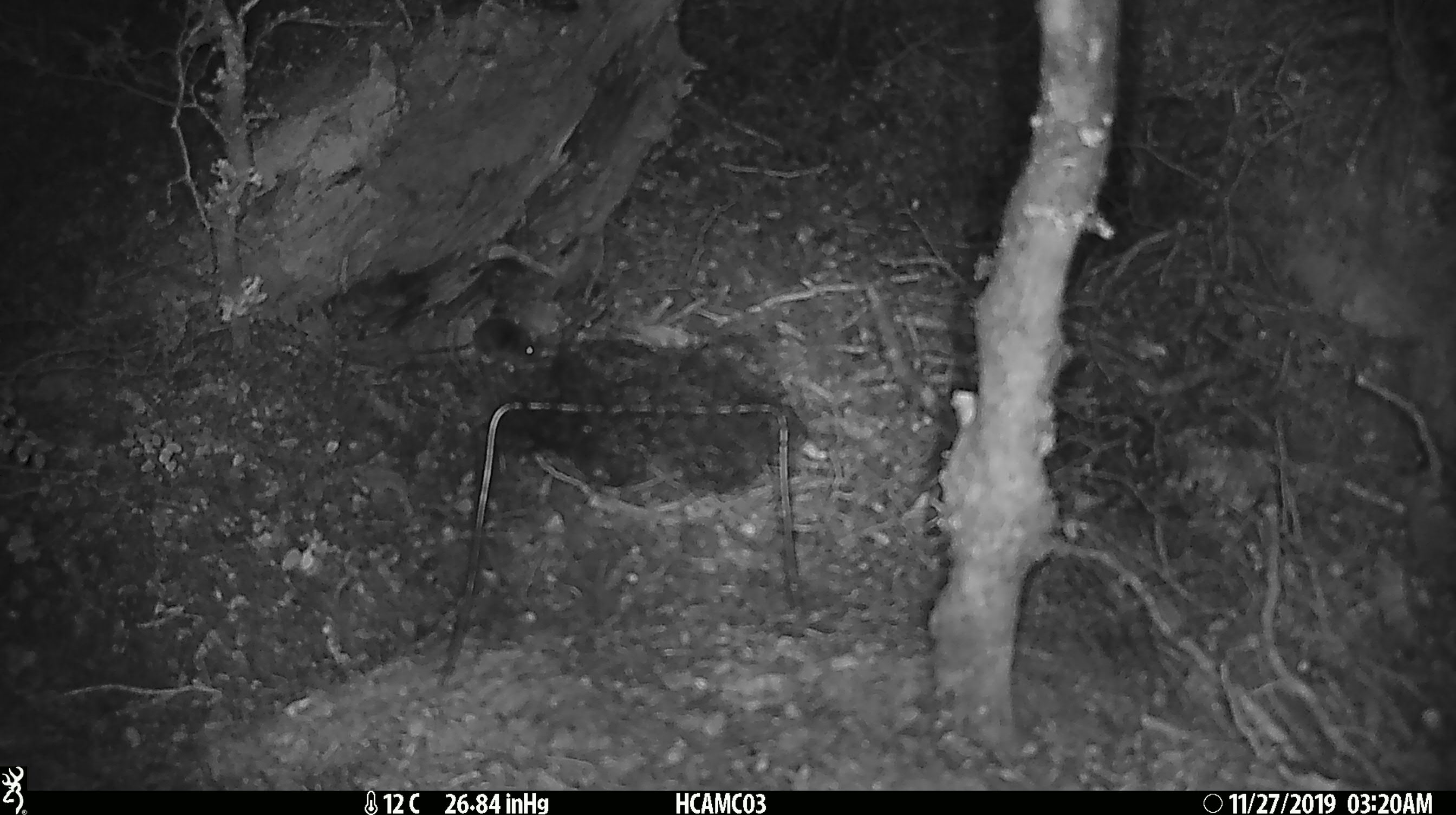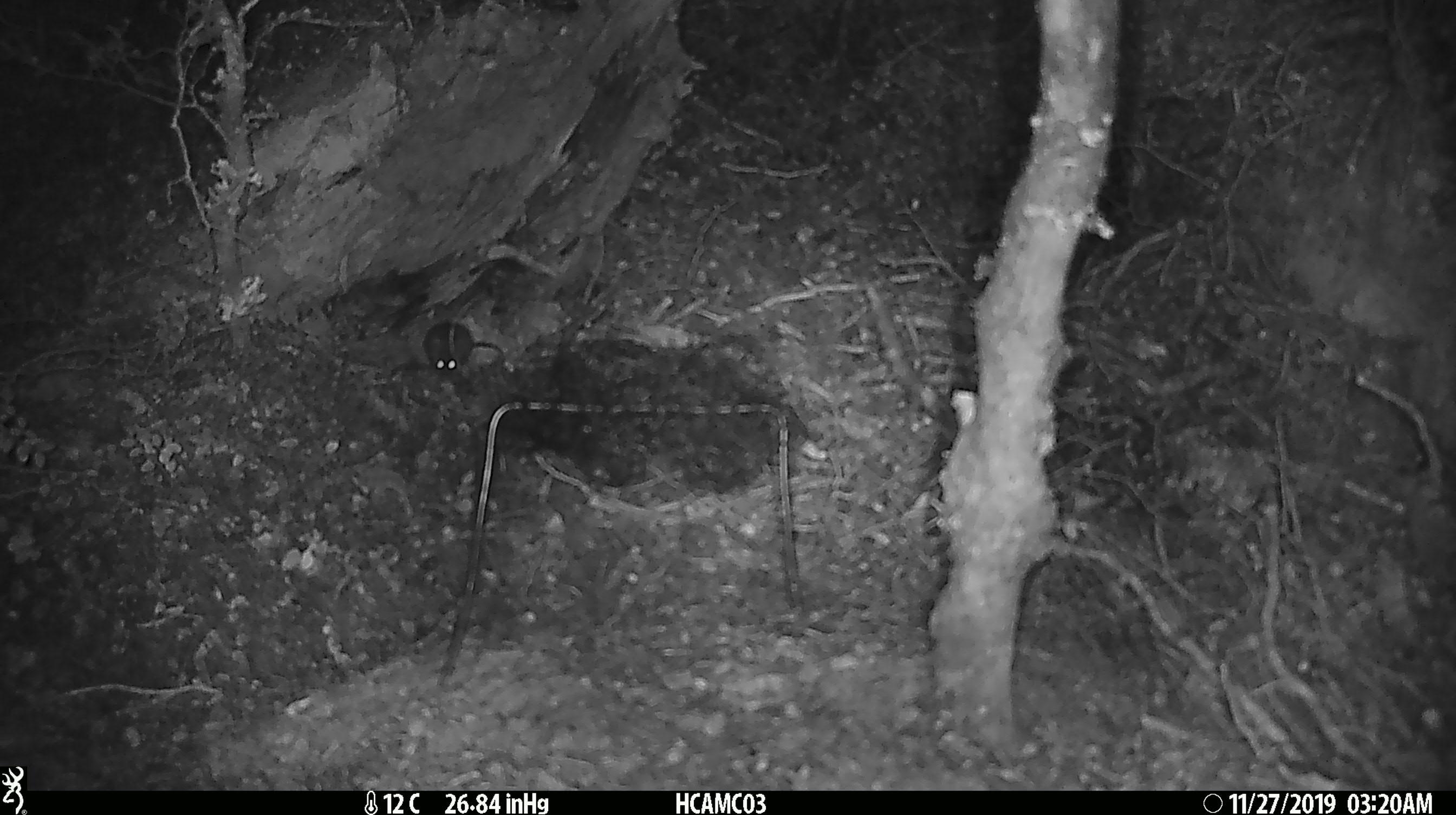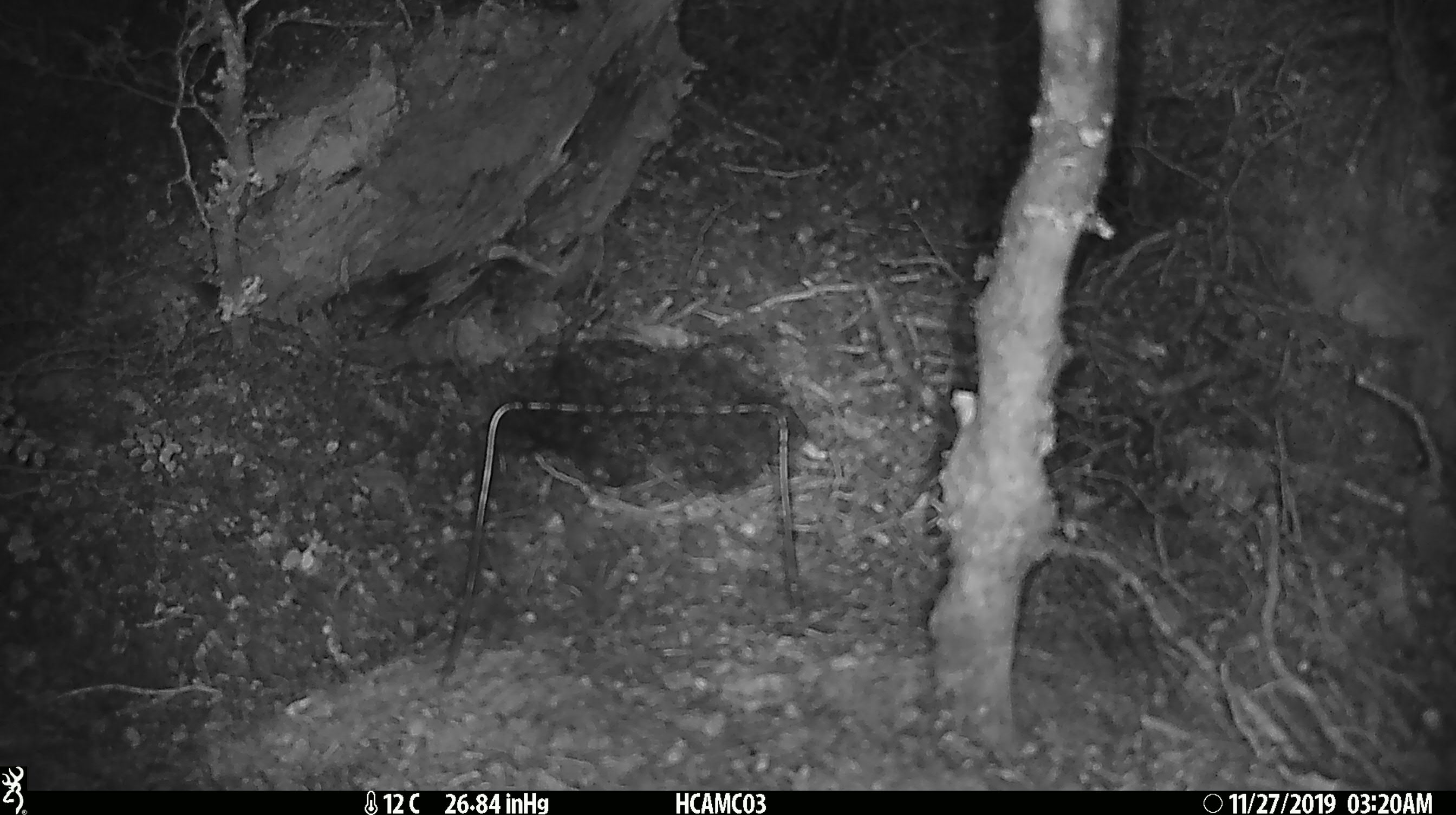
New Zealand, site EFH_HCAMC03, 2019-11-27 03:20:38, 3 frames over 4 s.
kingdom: Animalia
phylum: Chordata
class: Mammalia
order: Rodentia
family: Muridae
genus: Mus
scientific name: Mus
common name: mouse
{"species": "mouse (Mus)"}